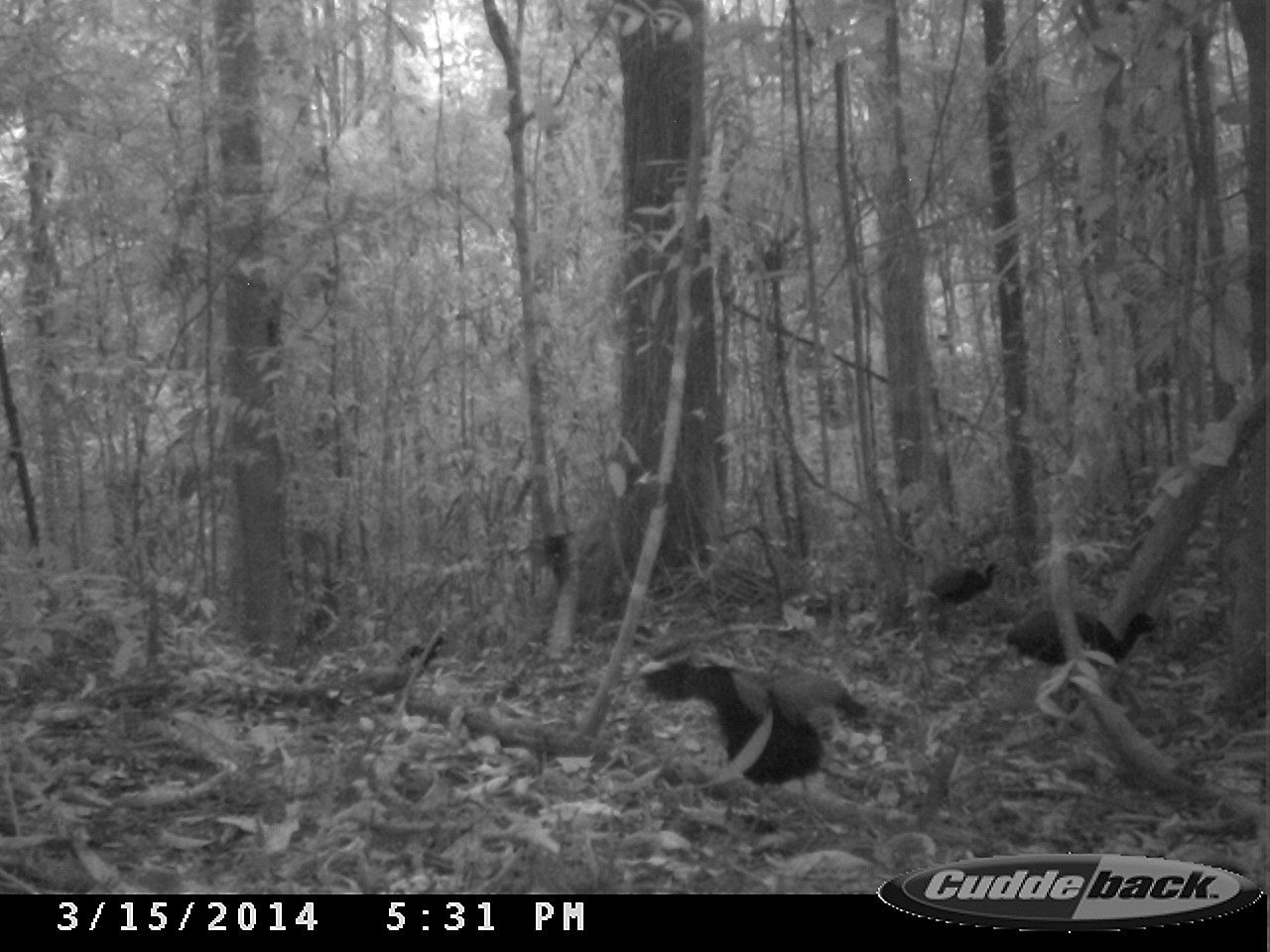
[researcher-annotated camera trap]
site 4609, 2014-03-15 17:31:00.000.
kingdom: Animalia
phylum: Chordata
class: Aves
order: Gruiformes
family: Psophiidae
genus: Psophia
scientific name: Psophia crepitans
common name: gray-winged trumpeter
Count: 8.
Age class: adult.